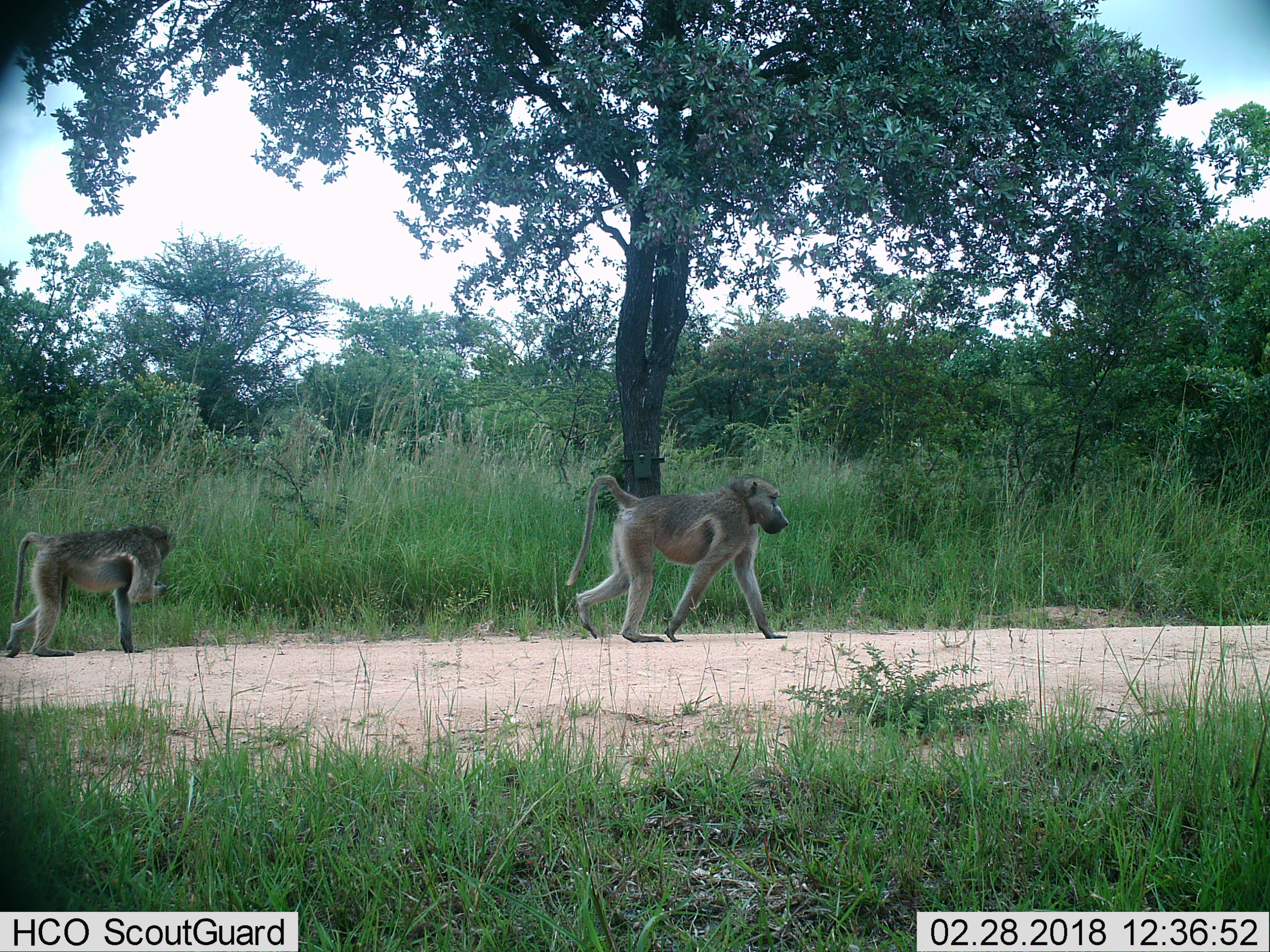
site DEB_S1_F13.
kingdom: Animalia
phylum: Chordata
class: Mammalia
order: Primates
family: Cercopithecidae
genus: Papio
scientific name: Papio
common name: baboon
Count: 2.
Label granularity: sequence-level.